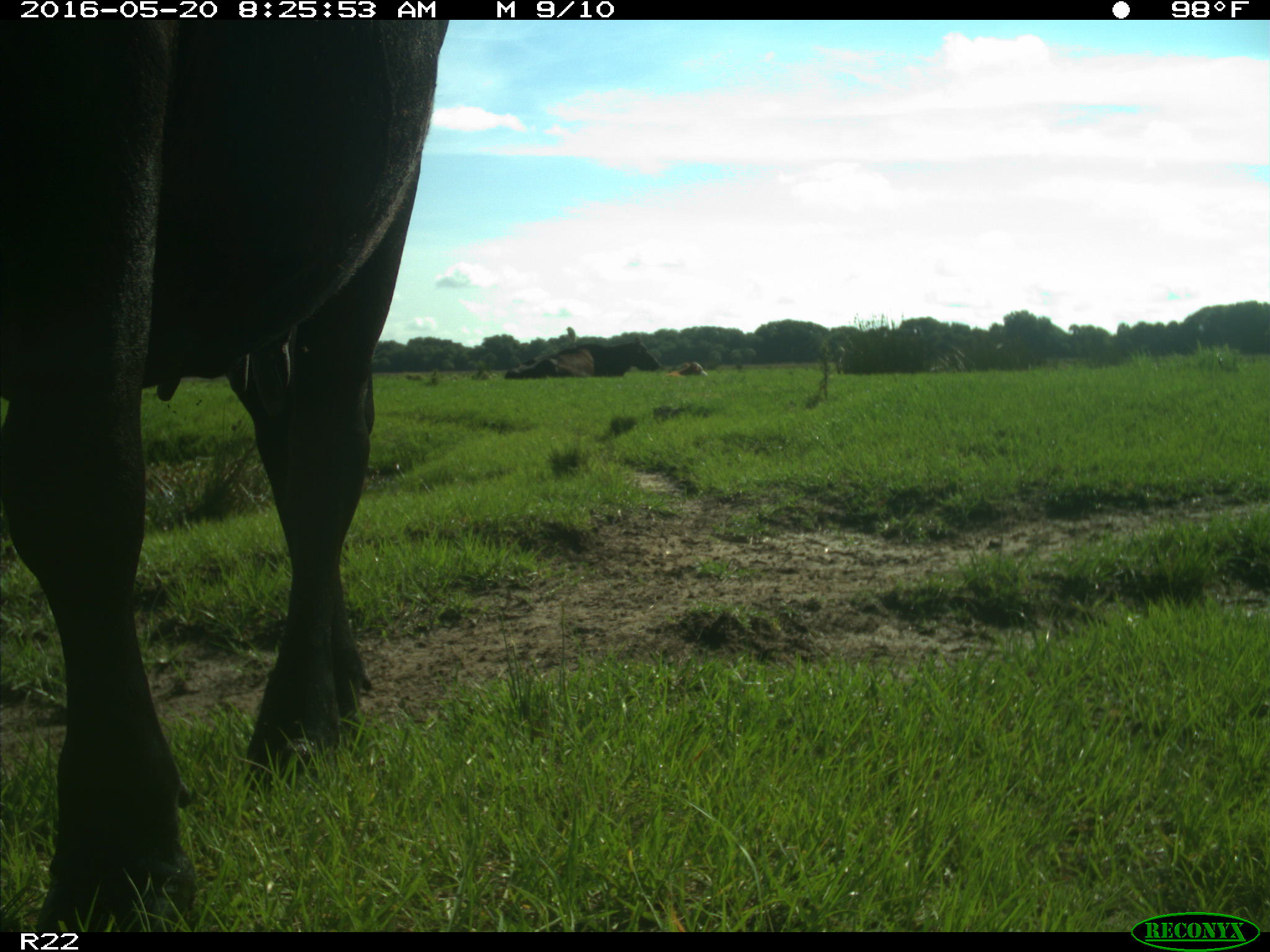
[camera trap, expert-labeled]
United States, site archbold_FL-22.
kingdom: Animalia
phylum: Chordata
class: Mammalia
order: Artiodactyla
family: Bovidae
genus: Bos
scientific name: Bos taurus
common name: domestic cow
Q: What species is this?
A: Bos taurus (domestic cow).